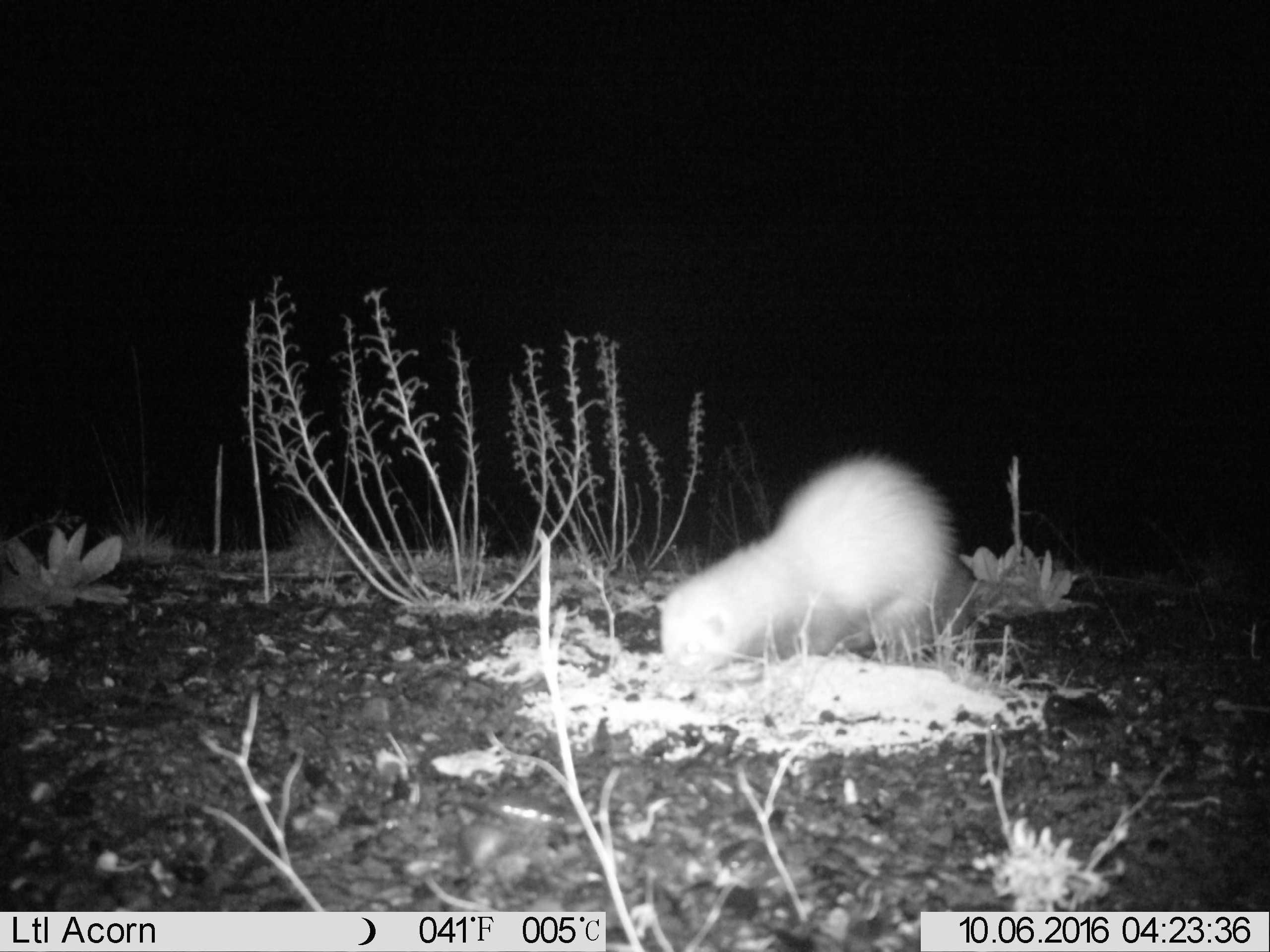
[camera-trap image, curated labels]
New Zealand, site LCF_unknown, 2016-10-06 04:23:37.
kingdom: Animalia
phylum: Chordata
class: Mammalia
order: Carnivora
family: Mustelidae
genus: Mustela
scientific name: Mustela furo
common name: ferret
Ferret (Mustela furo).